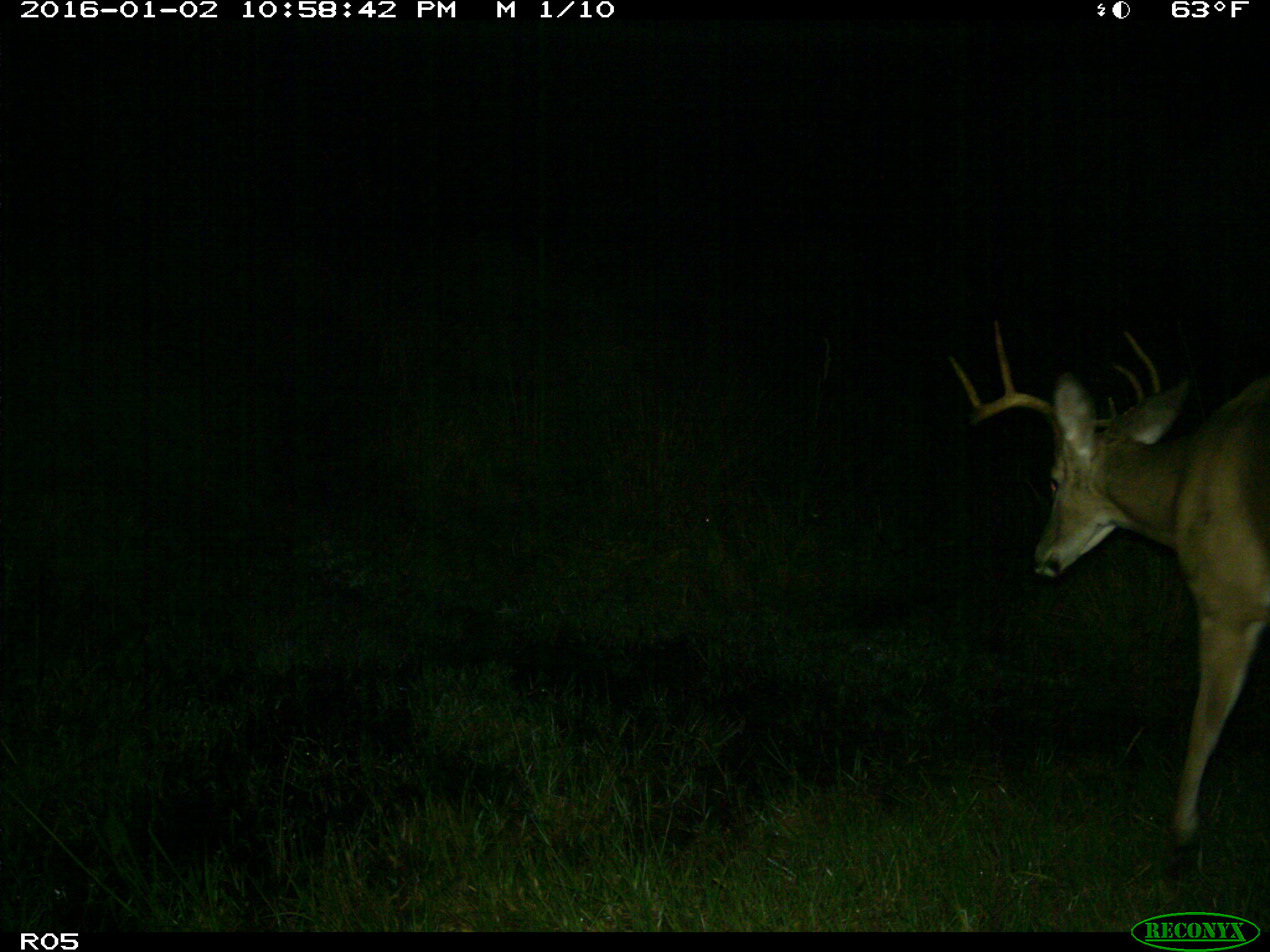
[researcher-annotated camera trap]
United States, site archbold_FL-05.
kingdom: Animalia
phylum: Chordata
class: Mammalia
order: Artiodactyla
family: Cervidae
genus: Odocoileus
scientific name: Odocoileus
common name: deer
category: unidentified deer